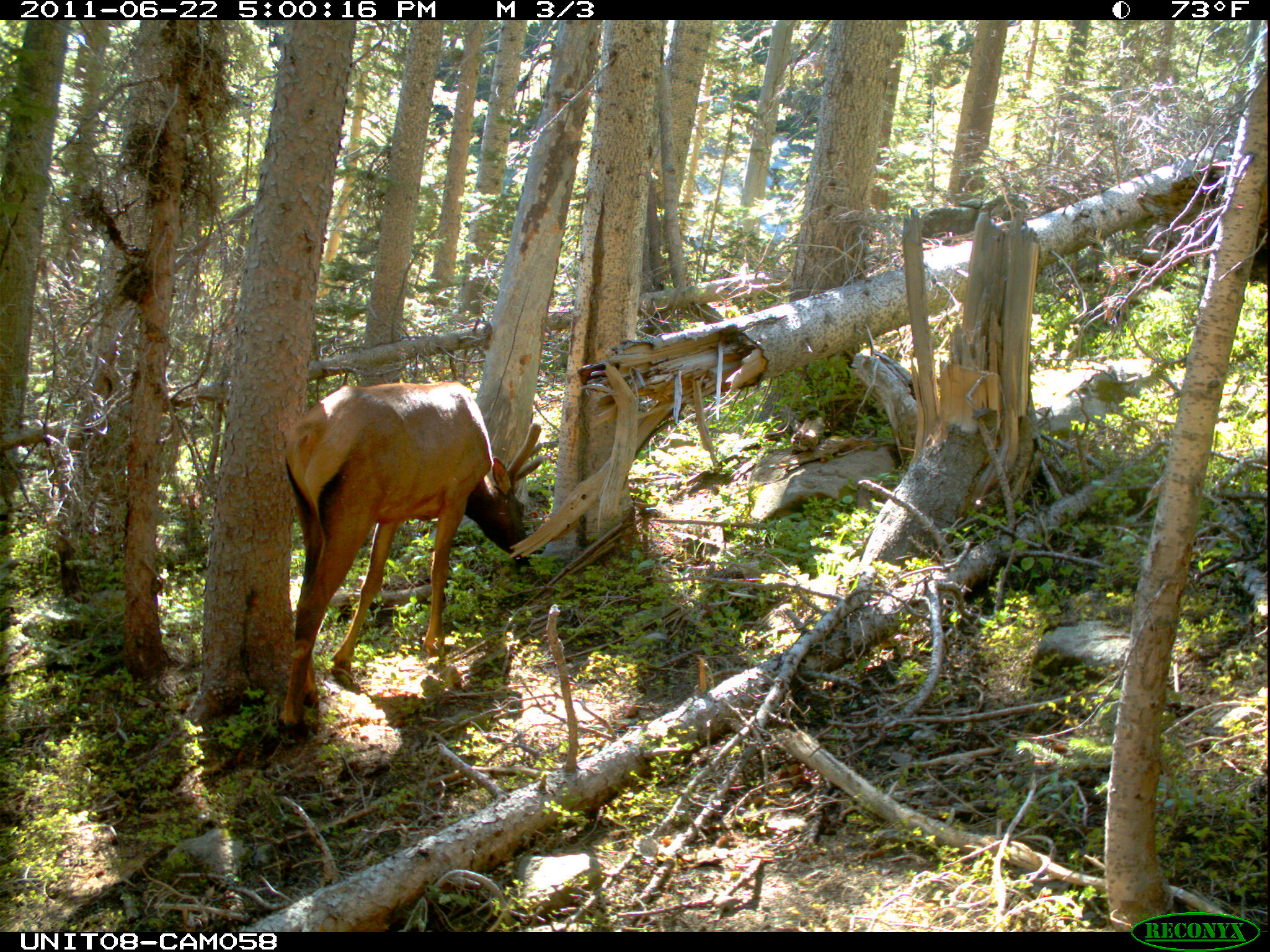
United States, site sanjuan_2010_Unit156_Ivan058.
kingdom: Animalia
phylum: Chordata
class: Mammalia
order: Artiodactyla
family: Cervidae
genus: Cervus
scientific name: Cervus elaphus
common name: red deer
Cervus elaphus (red deer).